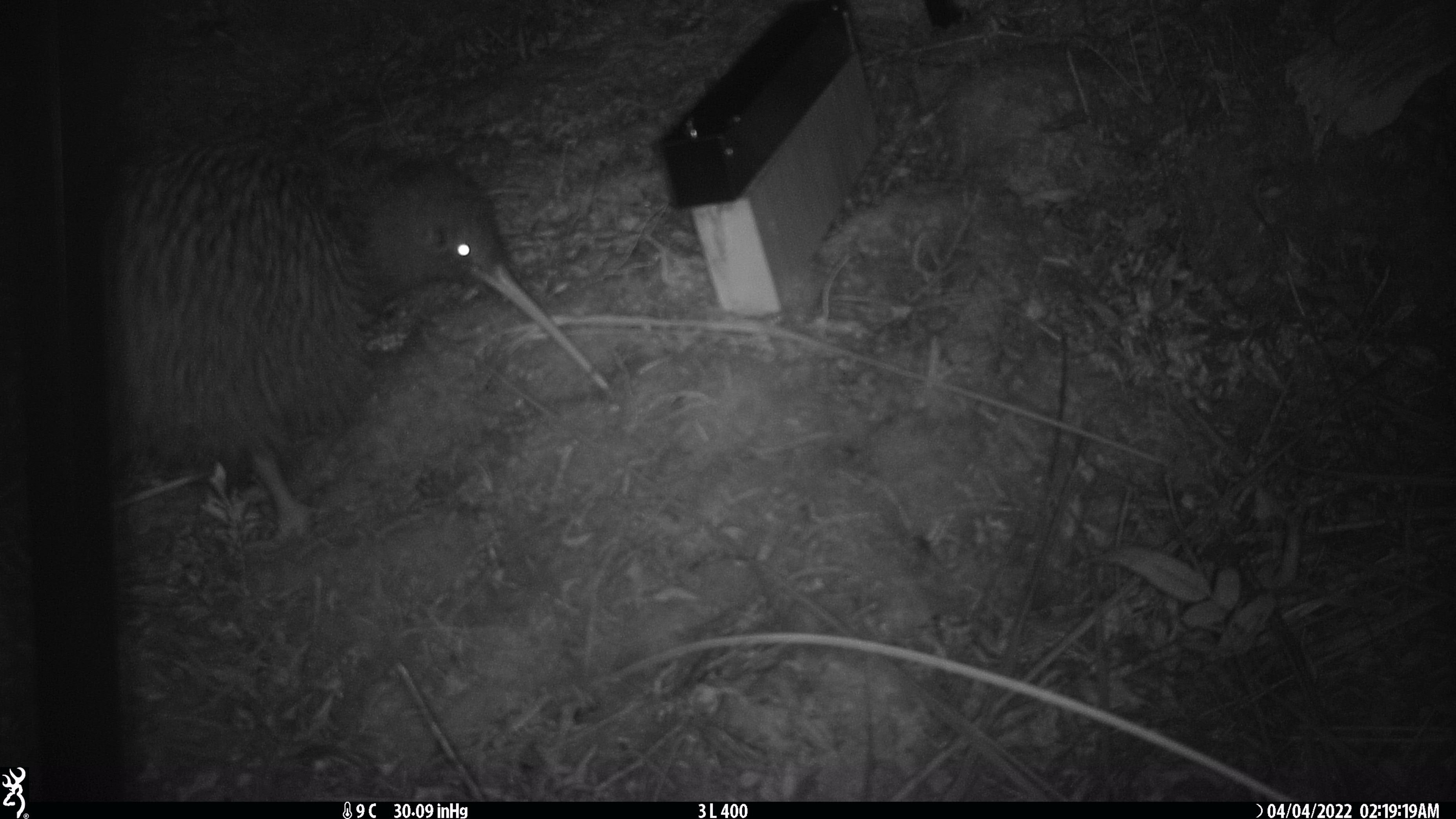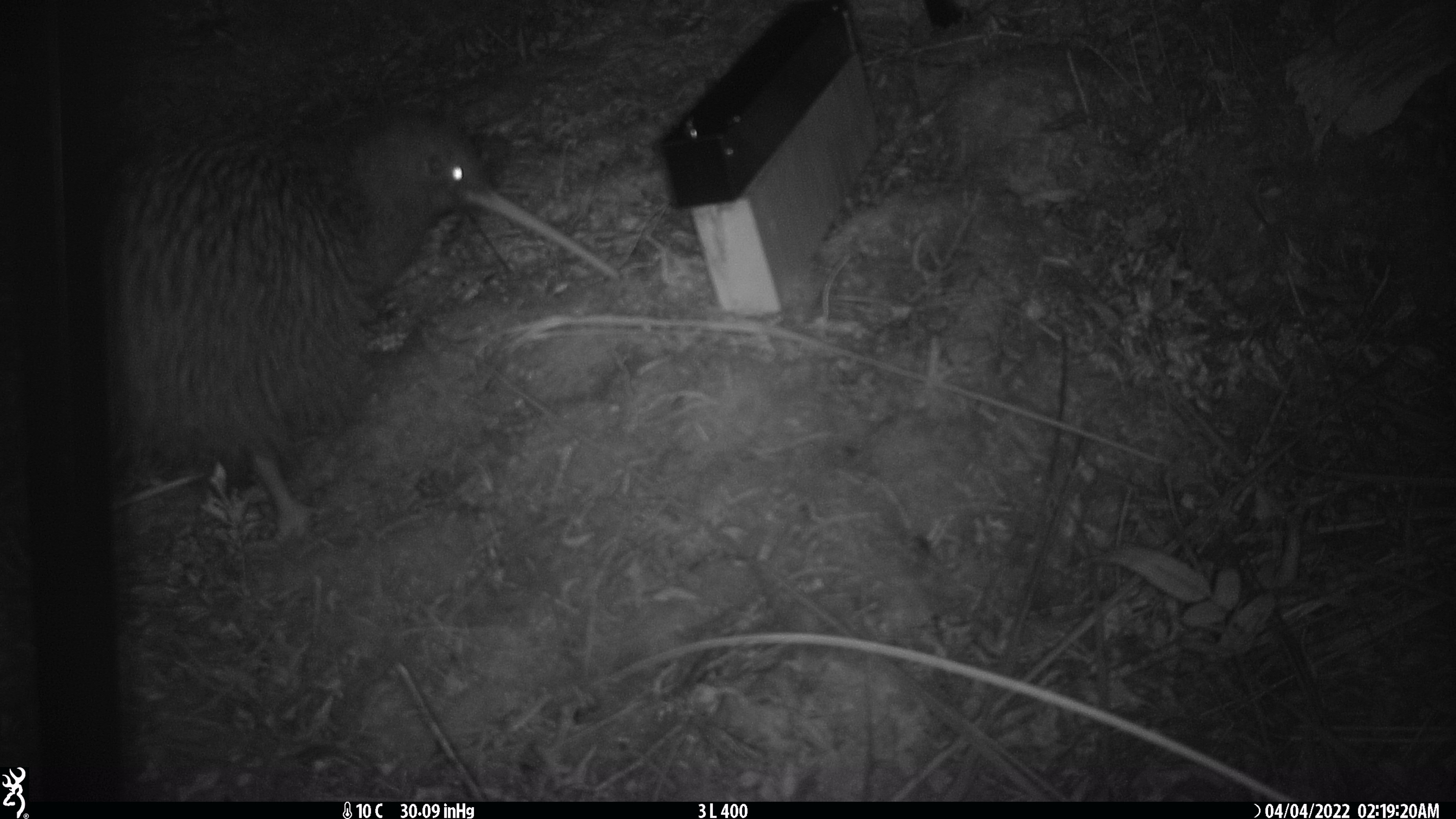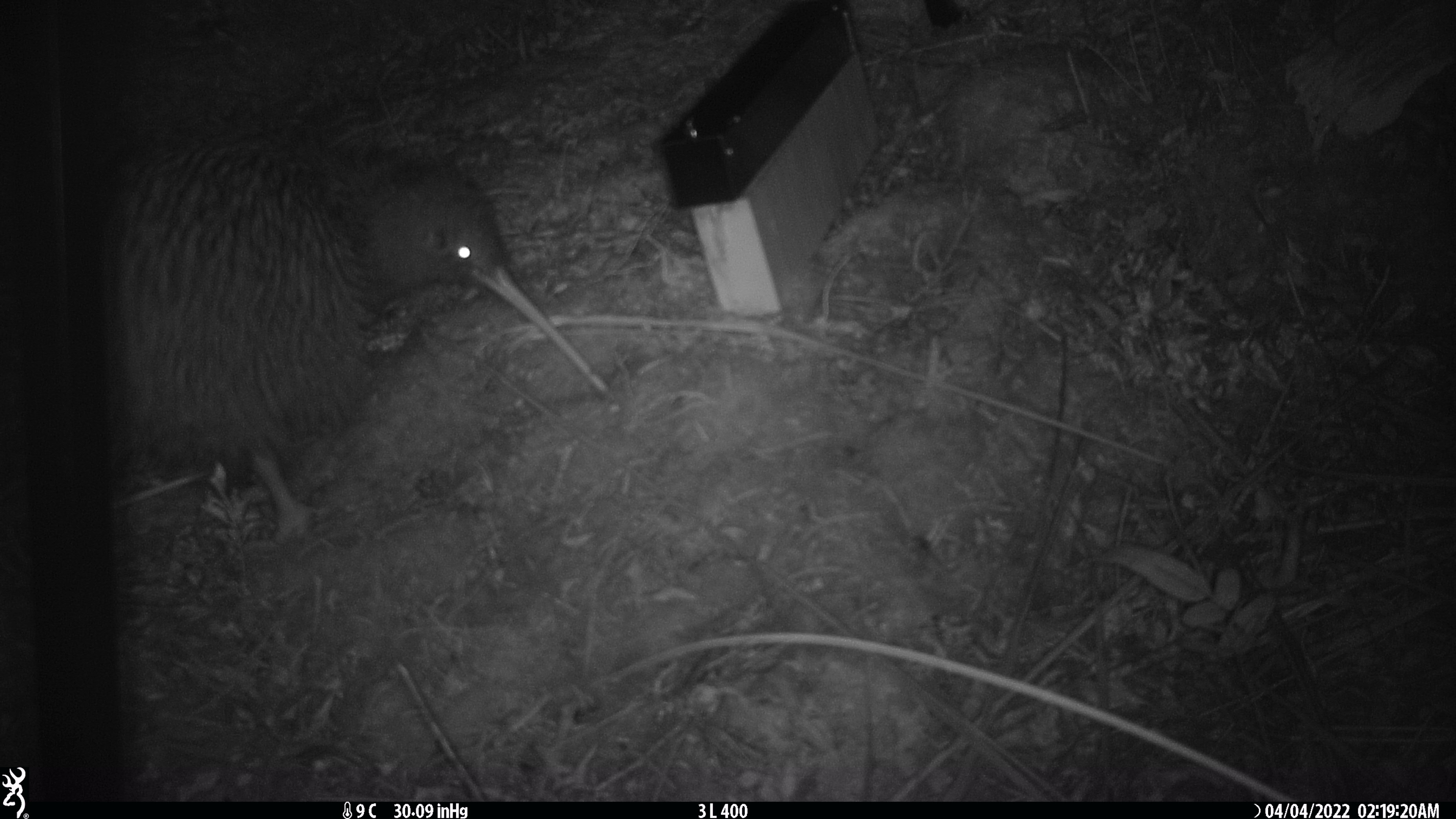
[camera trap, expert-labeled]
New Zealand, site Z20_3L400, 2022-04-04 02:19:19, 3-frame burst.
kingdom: Animalia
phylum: Chordata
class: Aves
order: Apterygiformes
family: Apterygidae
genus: Apteryx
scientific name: Apteryx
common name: kiwi